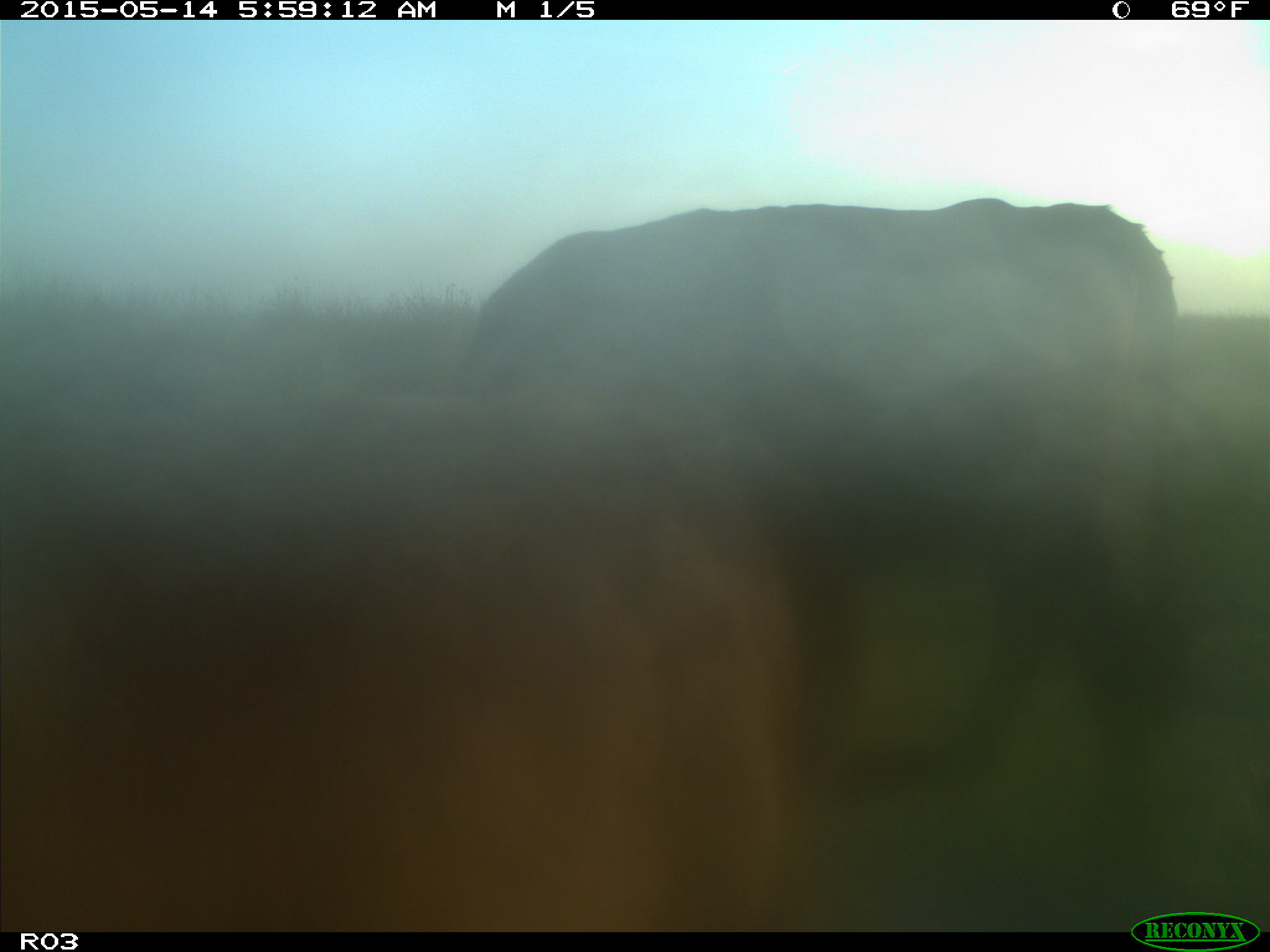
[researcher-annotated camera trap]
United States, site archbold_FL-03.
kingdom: Animalia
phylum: Chordata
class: Mammalia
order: Artiodactyla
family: Bovidae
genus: Bos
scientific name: Bos taurus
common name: domestic cow